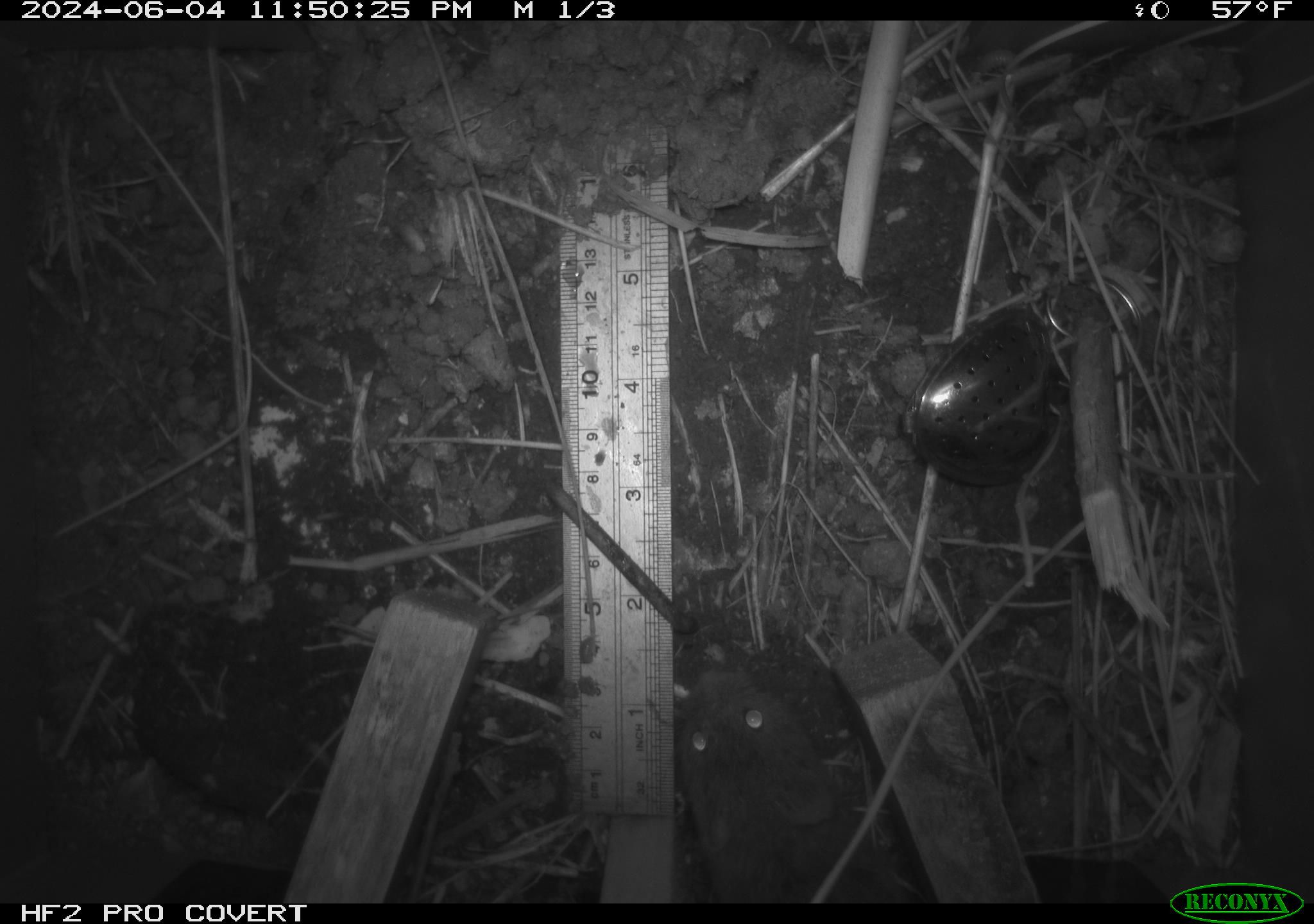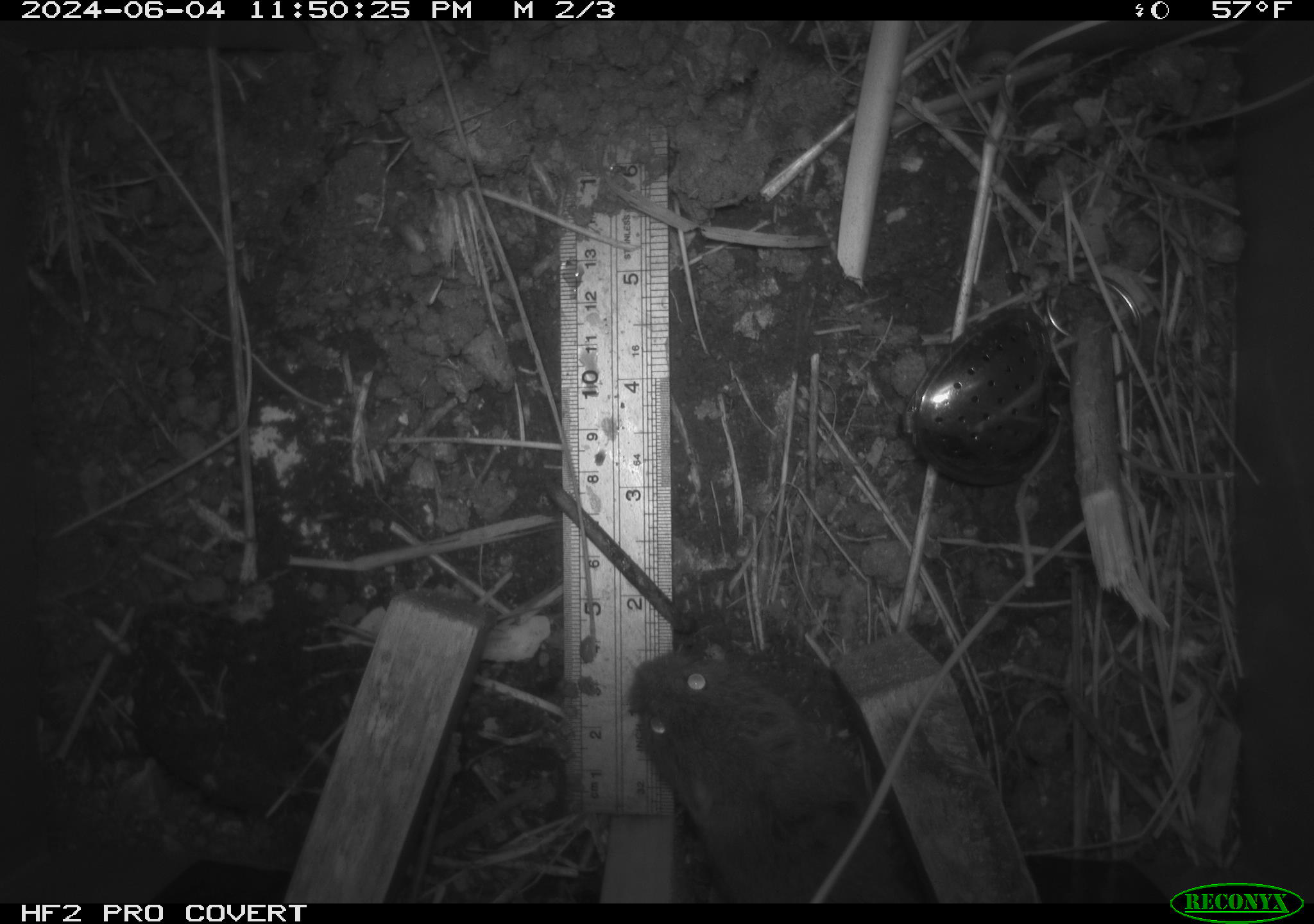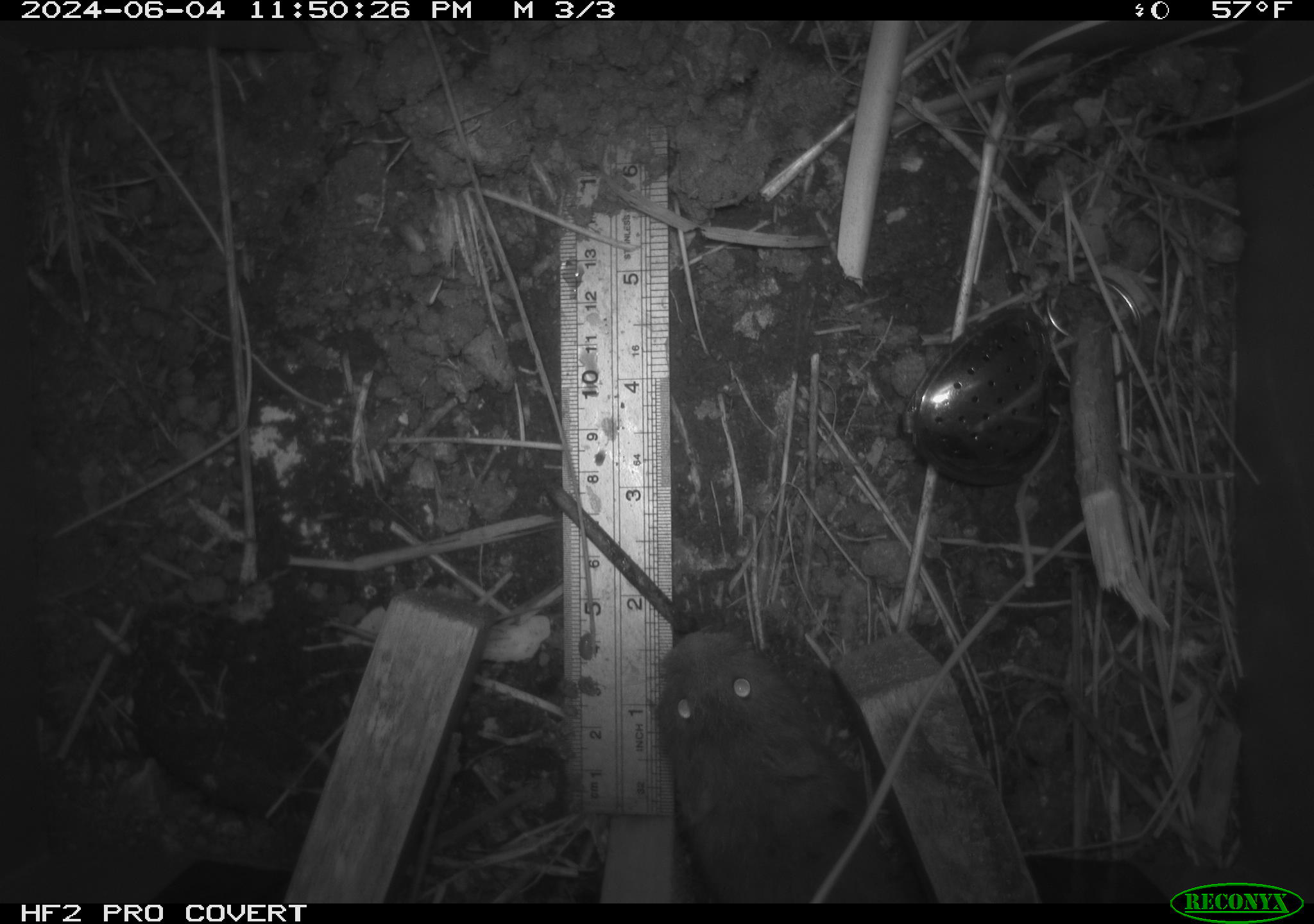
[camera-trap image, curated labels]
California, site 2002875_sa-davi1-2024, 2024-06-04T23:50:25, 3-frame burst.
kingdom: Animalia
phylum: Chordata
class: Mammalia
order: Rodentia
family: Cricetidae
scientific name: Arvicolinae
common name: voles, lemmings, and muskrats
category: arvicolinae subfamily